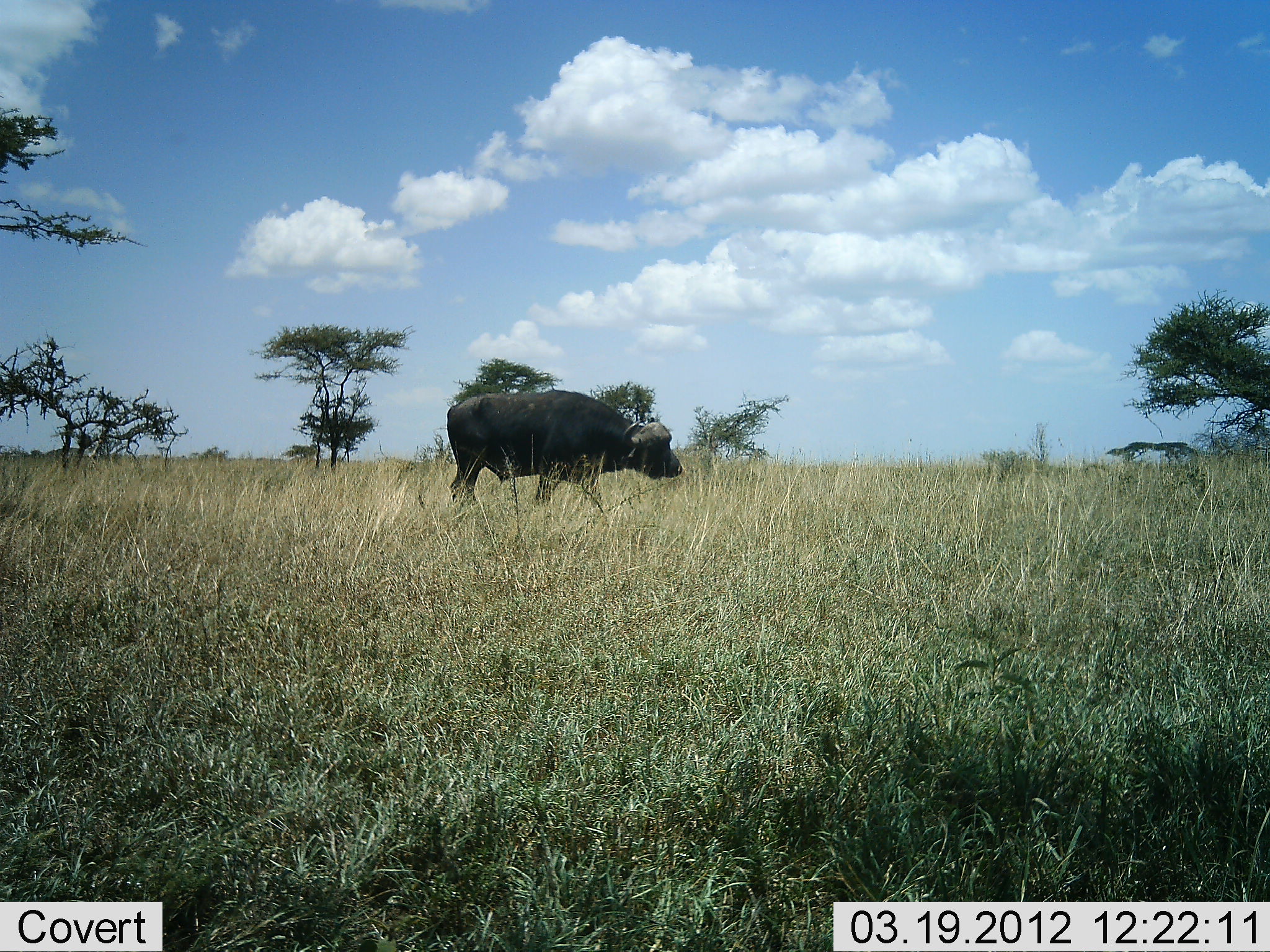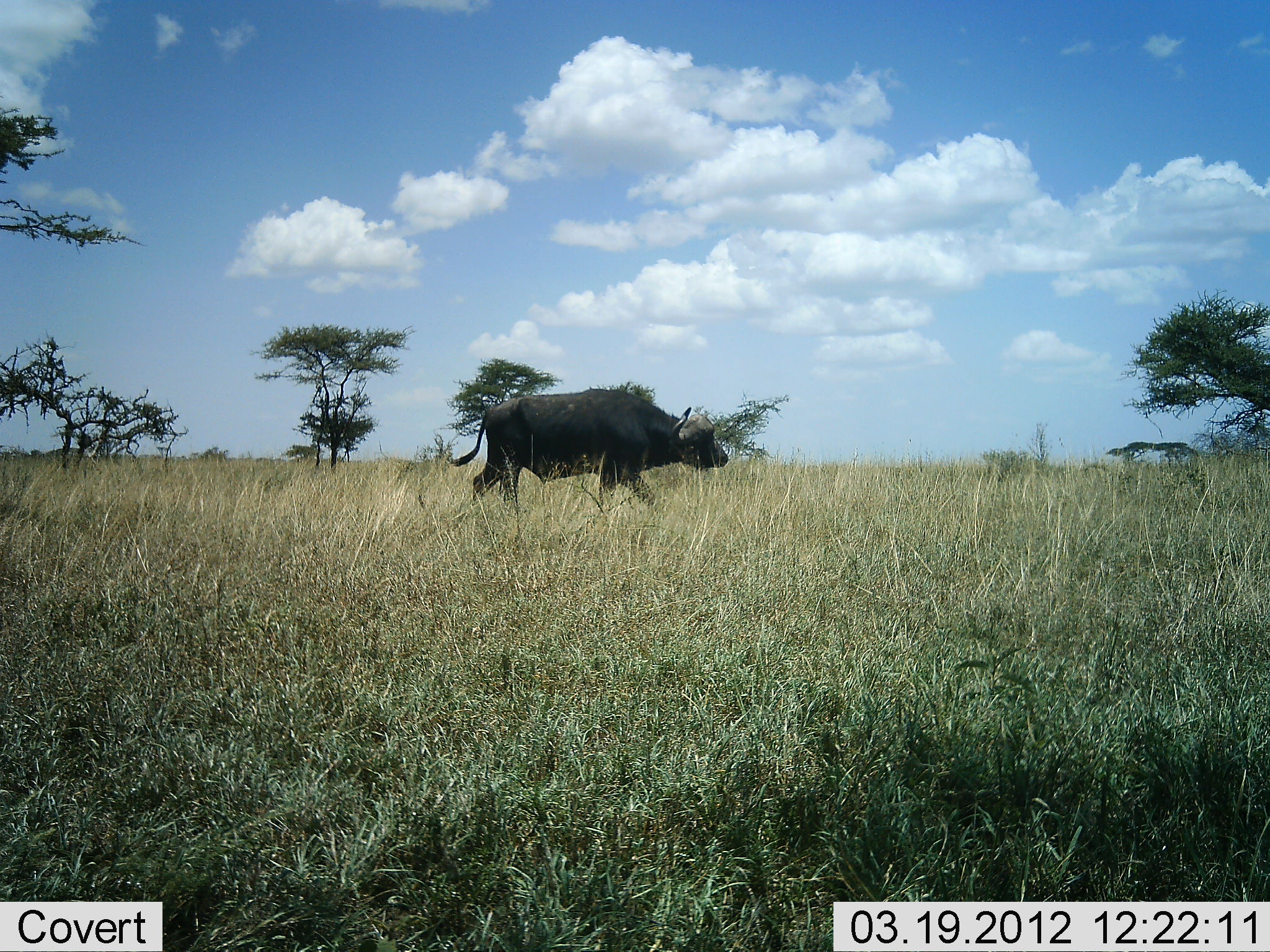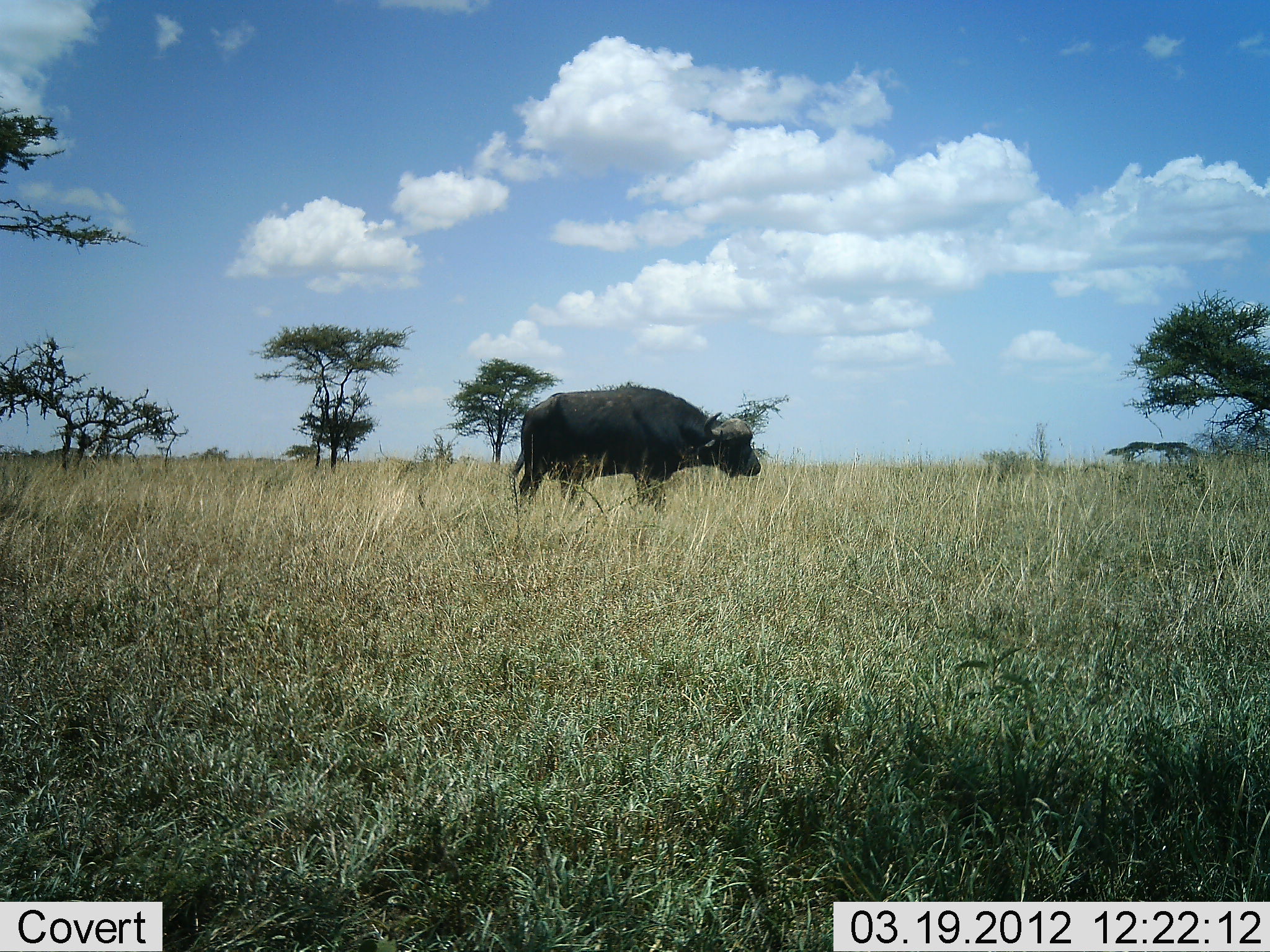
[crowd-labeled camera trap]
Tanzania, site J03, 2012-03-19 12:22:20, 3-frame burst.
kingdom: Animalia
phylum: Chordata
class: Mammalia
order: Artiodactyla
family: Bovidae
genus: Syncerus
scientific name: Syncerus caffer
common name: cape buffalo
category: buffalo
Buffalo (cape buffalo) (Syncerus caffer), count 1. Behavior (volunteer vote fractions): standing 0%, resting 0%, moving 100%, interacting 0%. Young present (vote fraction): 0%. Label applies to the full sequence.